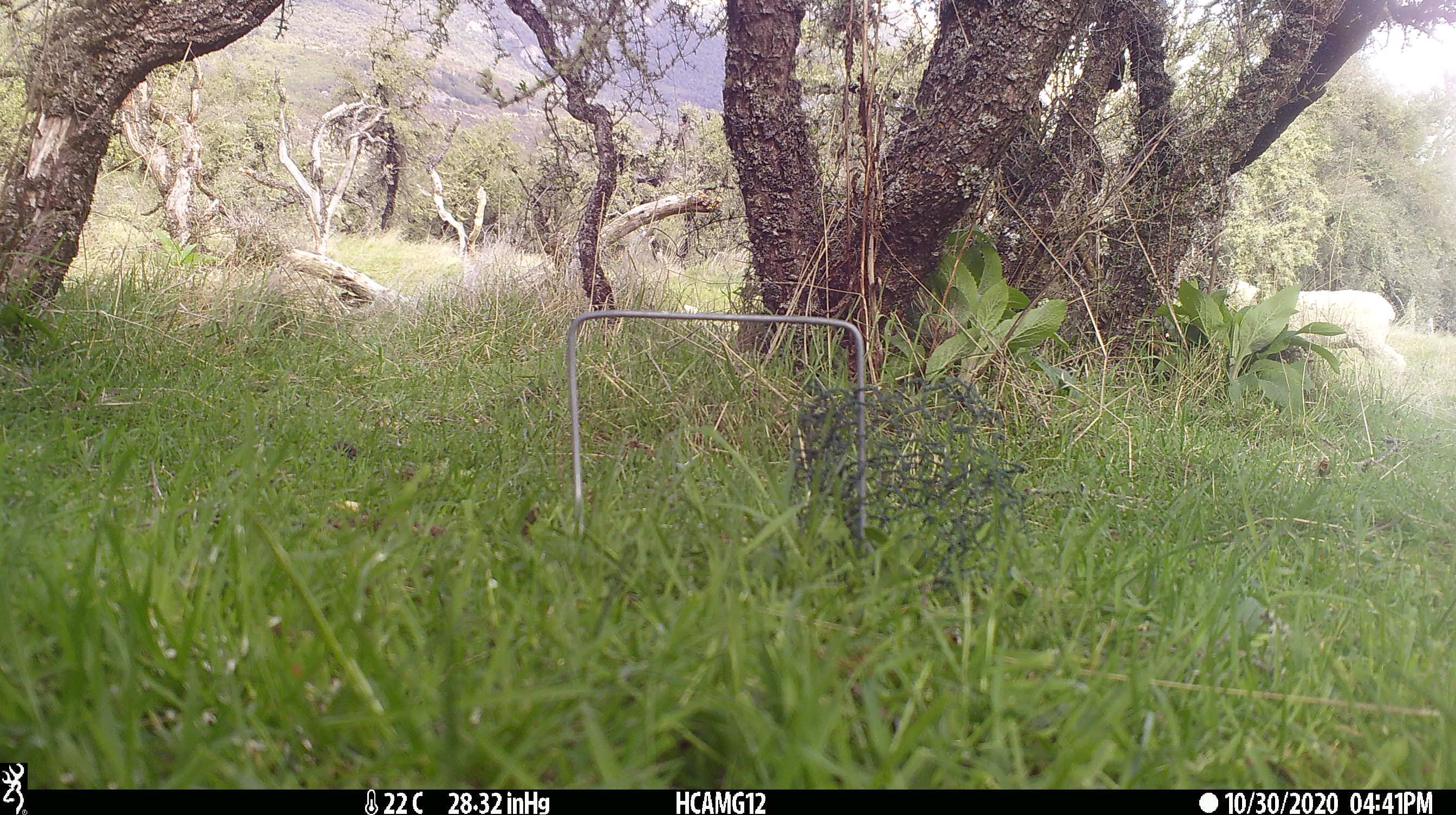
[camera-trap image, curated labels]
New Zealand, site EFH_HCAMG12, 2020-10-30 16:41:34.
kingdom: Animalia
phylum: Chordata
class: Mammalia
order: Artiodactyla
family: Bovidae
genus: Ovis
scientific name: Ovis aries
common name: domestic sheep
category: sheep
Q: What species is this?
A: Sheep (domestic sheep) (Ovis aries).